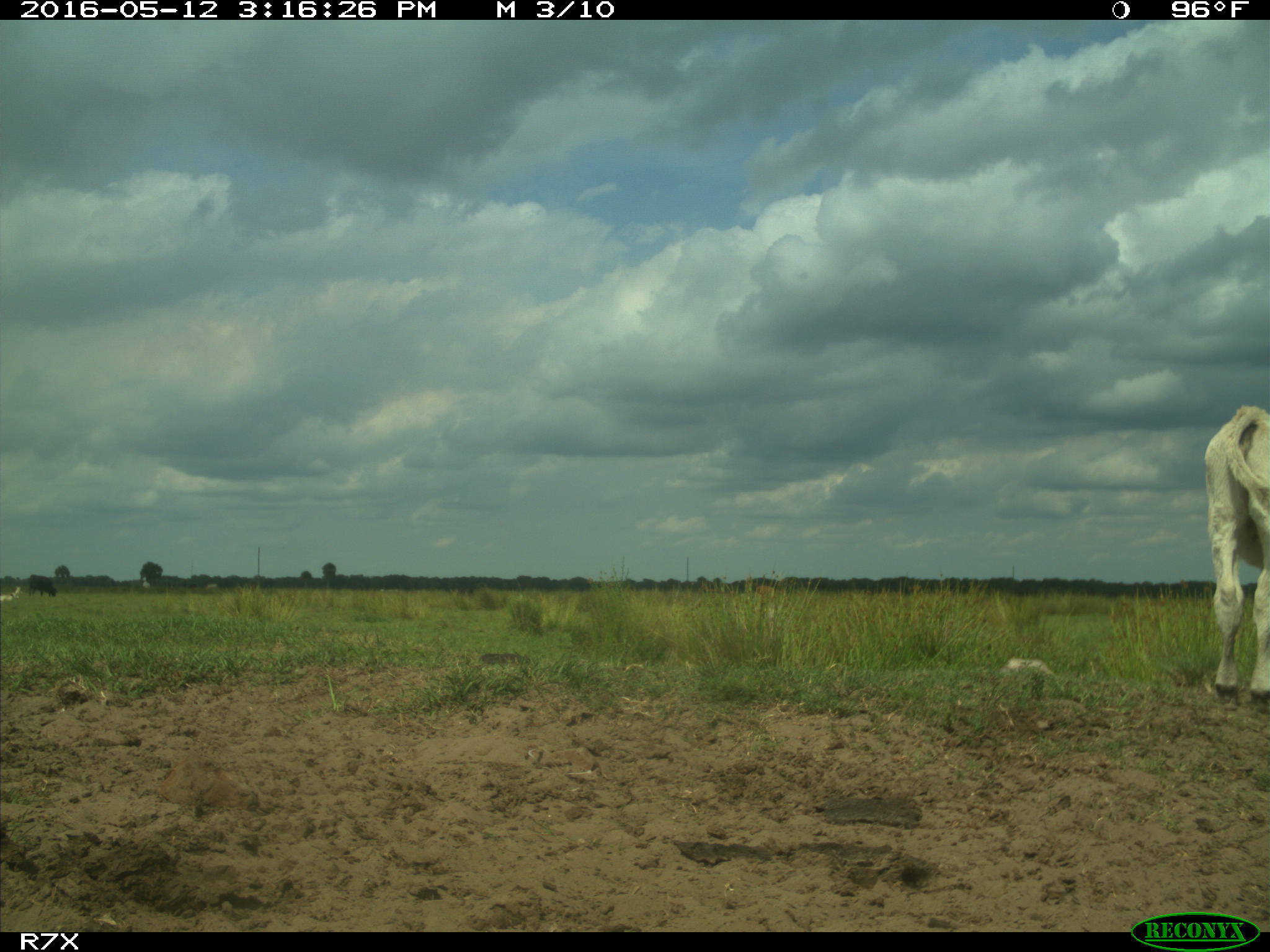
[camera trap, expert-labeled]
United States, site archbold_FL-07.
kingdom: Animalia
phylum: Chordata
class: Mammalia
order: Artiodactyla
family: Bovidae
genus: Bos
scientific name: Bos taurus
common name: domestic cow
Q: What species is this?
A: Bos taurus (domestic cow).